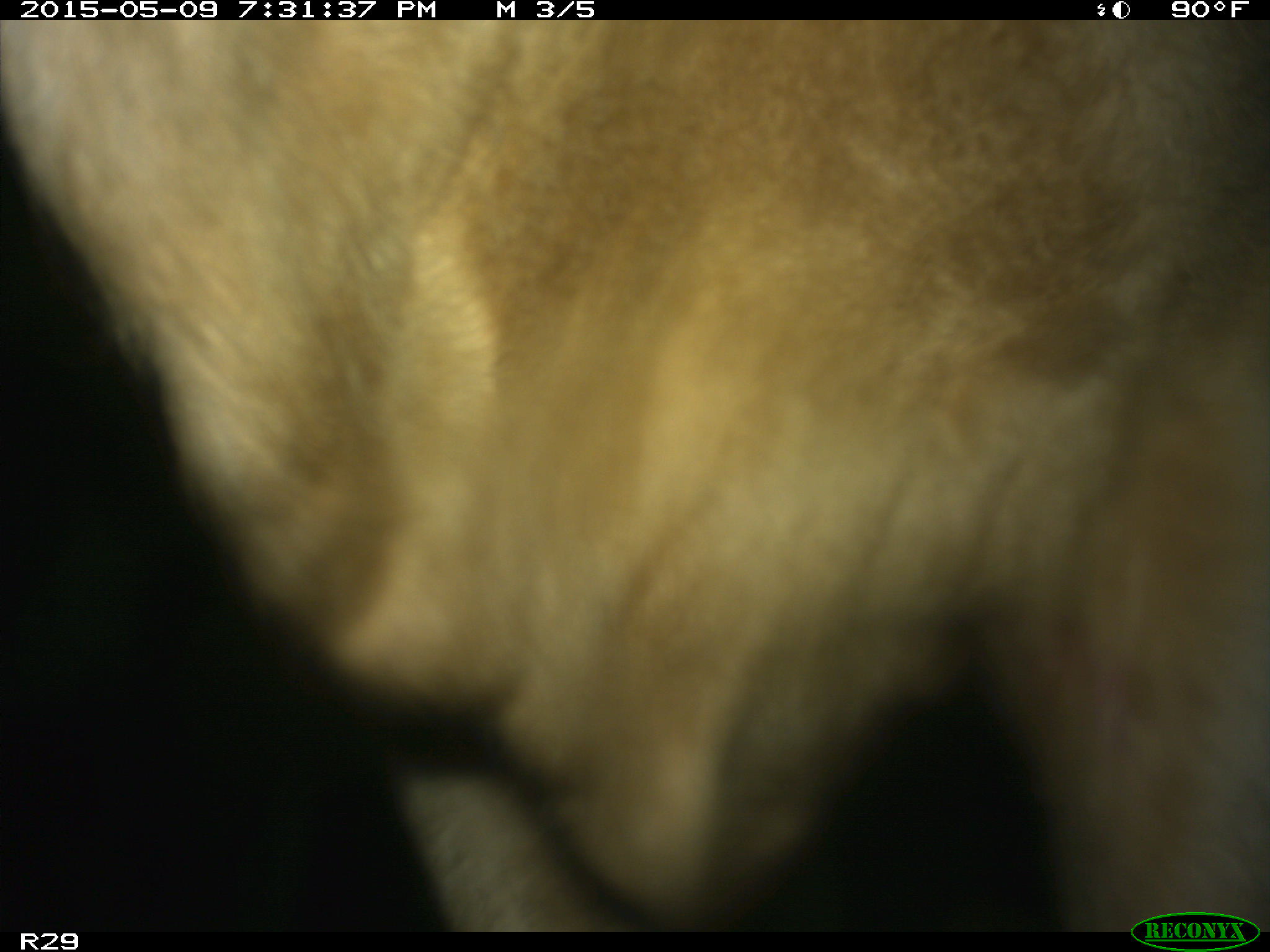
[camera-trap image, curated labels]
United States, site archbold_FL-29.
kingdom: Animalia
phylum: Chordata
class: Mammalia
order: Artiodactyla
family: Bovidae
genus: Bos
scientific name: Bos taurus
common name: domestic cow